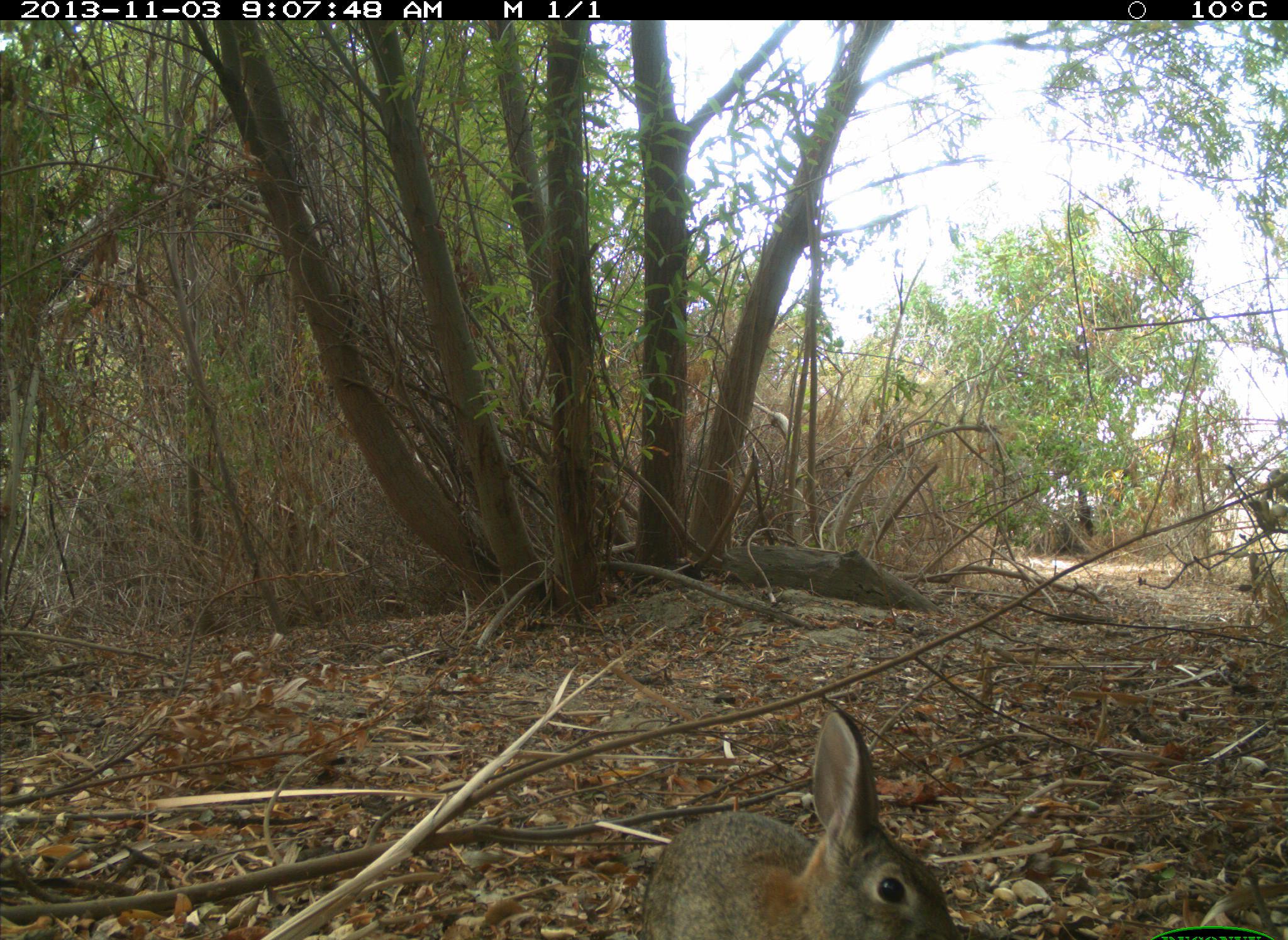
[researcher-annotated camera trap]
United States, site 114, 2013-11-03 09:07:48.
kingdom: Animalia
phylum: Chordata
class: Mammalia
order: Lagomorpha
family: Leporidae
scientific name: Leporidae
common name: rabbits and hares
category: rabbit